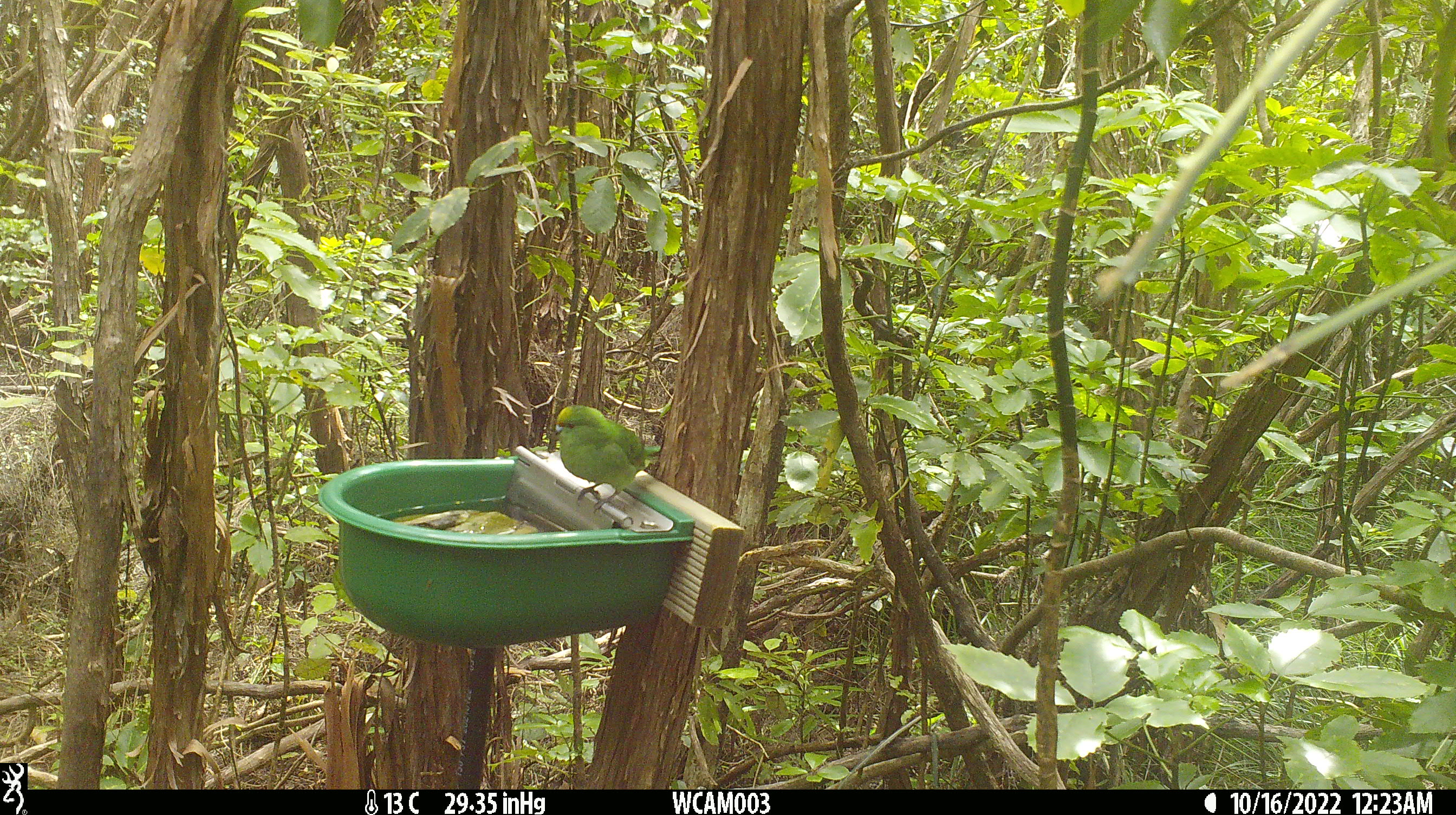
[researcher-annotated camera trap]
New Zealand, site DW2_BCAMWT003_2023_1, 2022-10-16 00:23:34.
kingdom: Animalia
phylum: Chordata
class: Aves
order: Psittaciformes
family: Psittaculidae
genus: Cyanoramphus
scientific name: Cyanoramphus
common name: parakeet